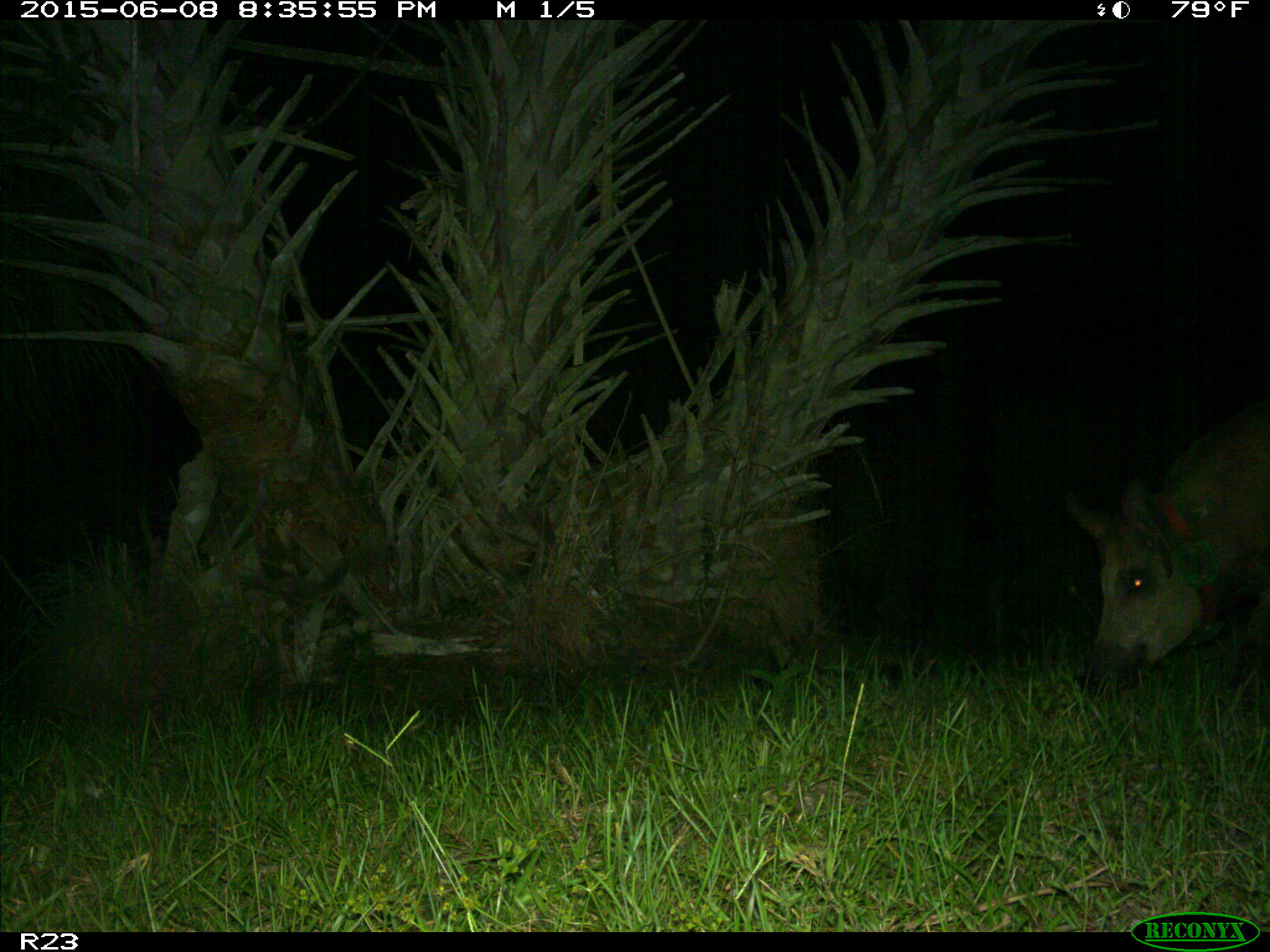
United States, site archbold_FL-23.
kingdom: Animalia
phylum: Chordata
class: Mammalia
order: Artiodactyla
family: Bovidae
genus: Bos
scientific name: Bos taurus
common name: domestic cow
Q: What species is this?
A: Bos taurus (domestic cow).